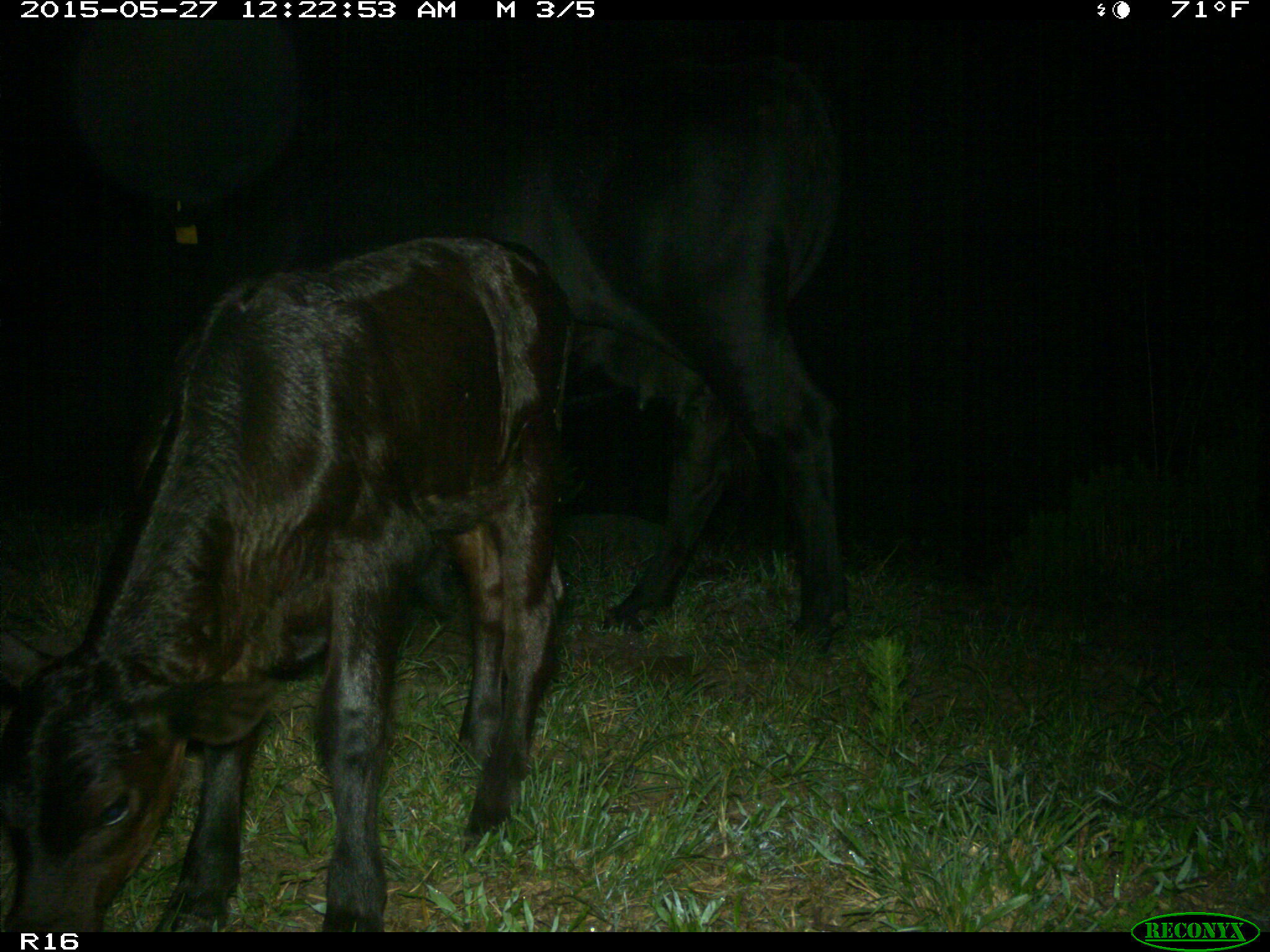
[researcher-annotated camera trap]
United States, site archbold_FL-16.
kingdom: Animalia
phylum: Chordata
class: Mammalia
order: Artiodactyla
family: Bovidae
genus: Bos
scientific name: Bos taurus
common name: domestic cow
Bos taurus (domestic cow).